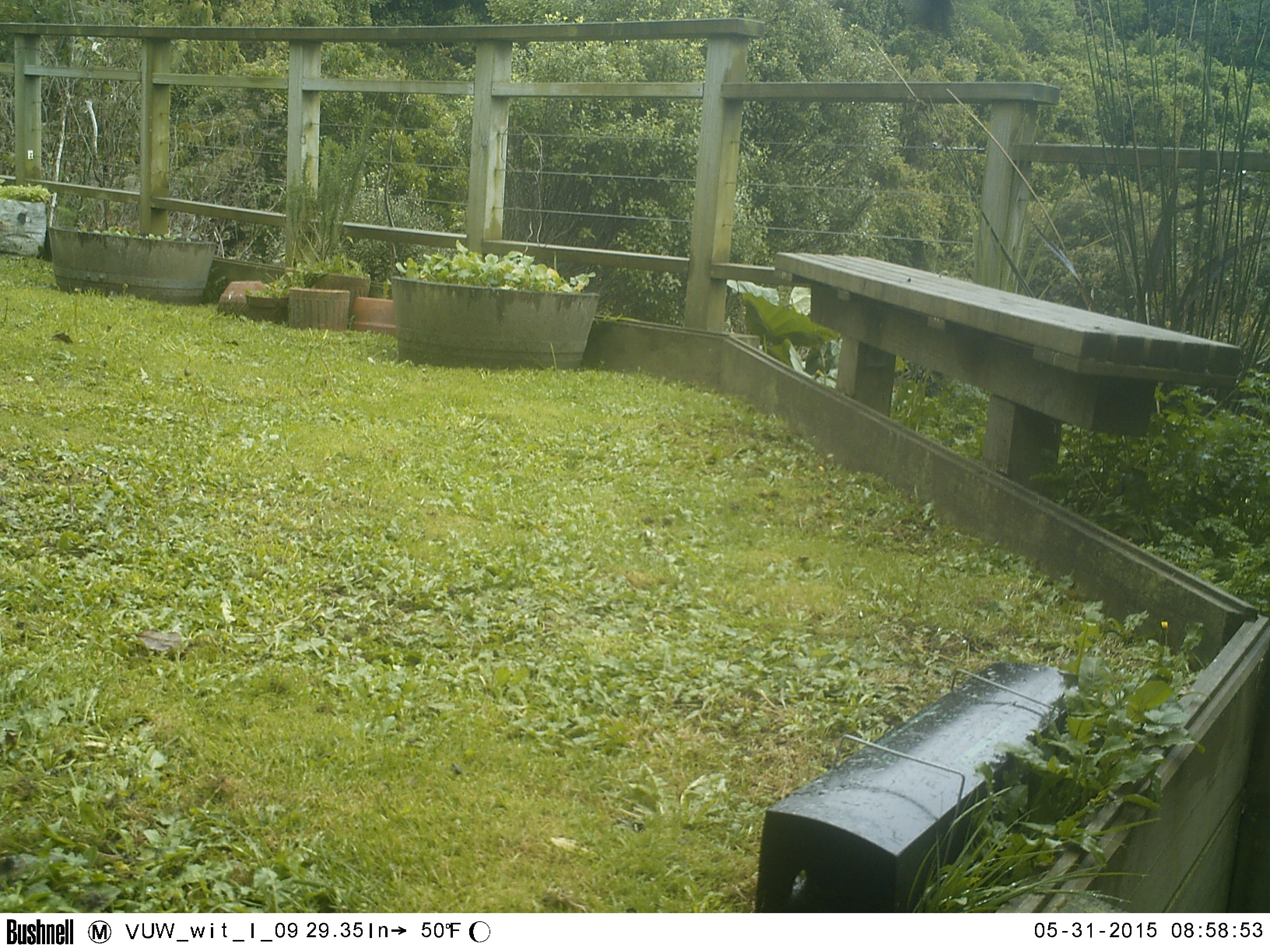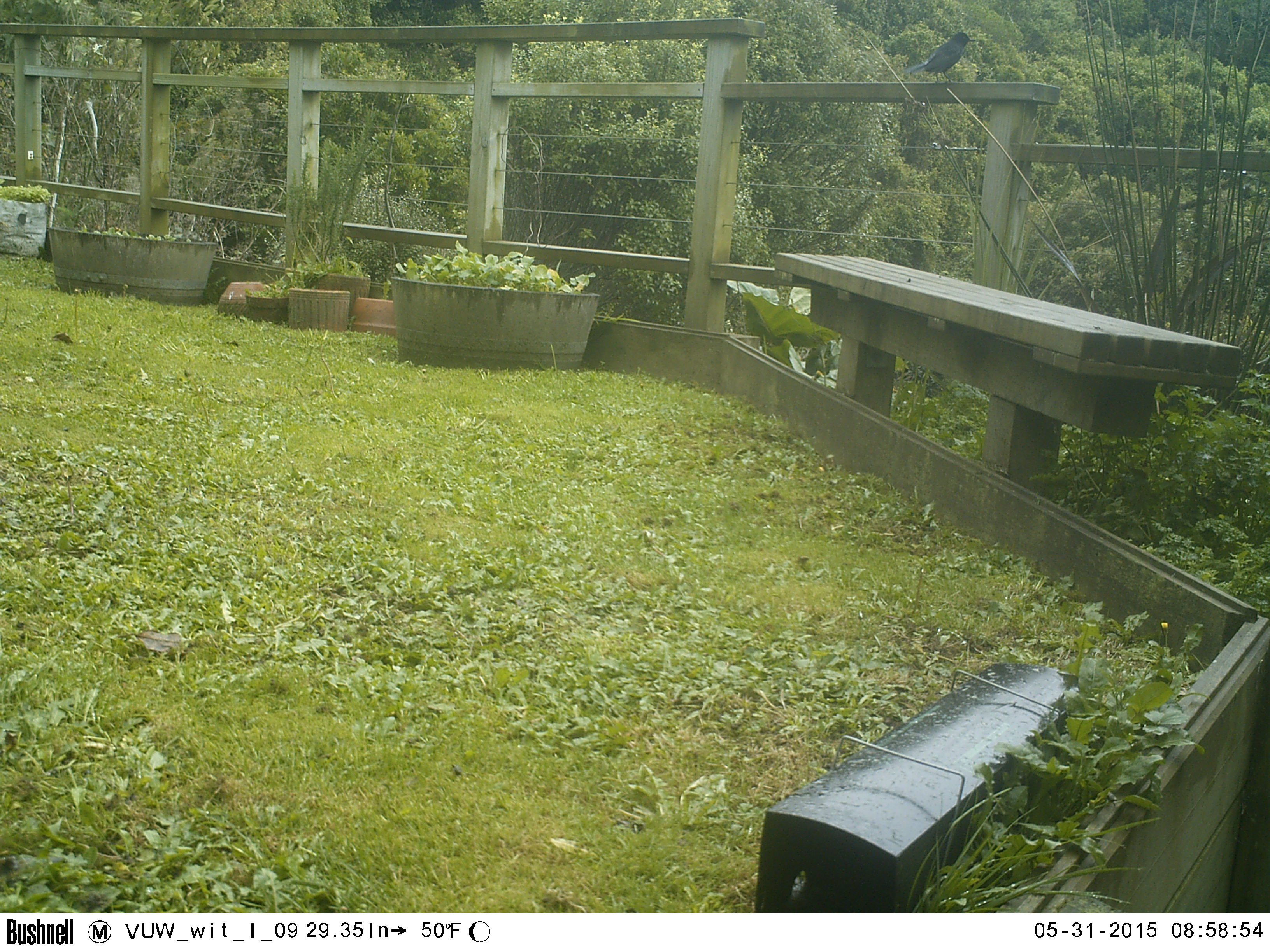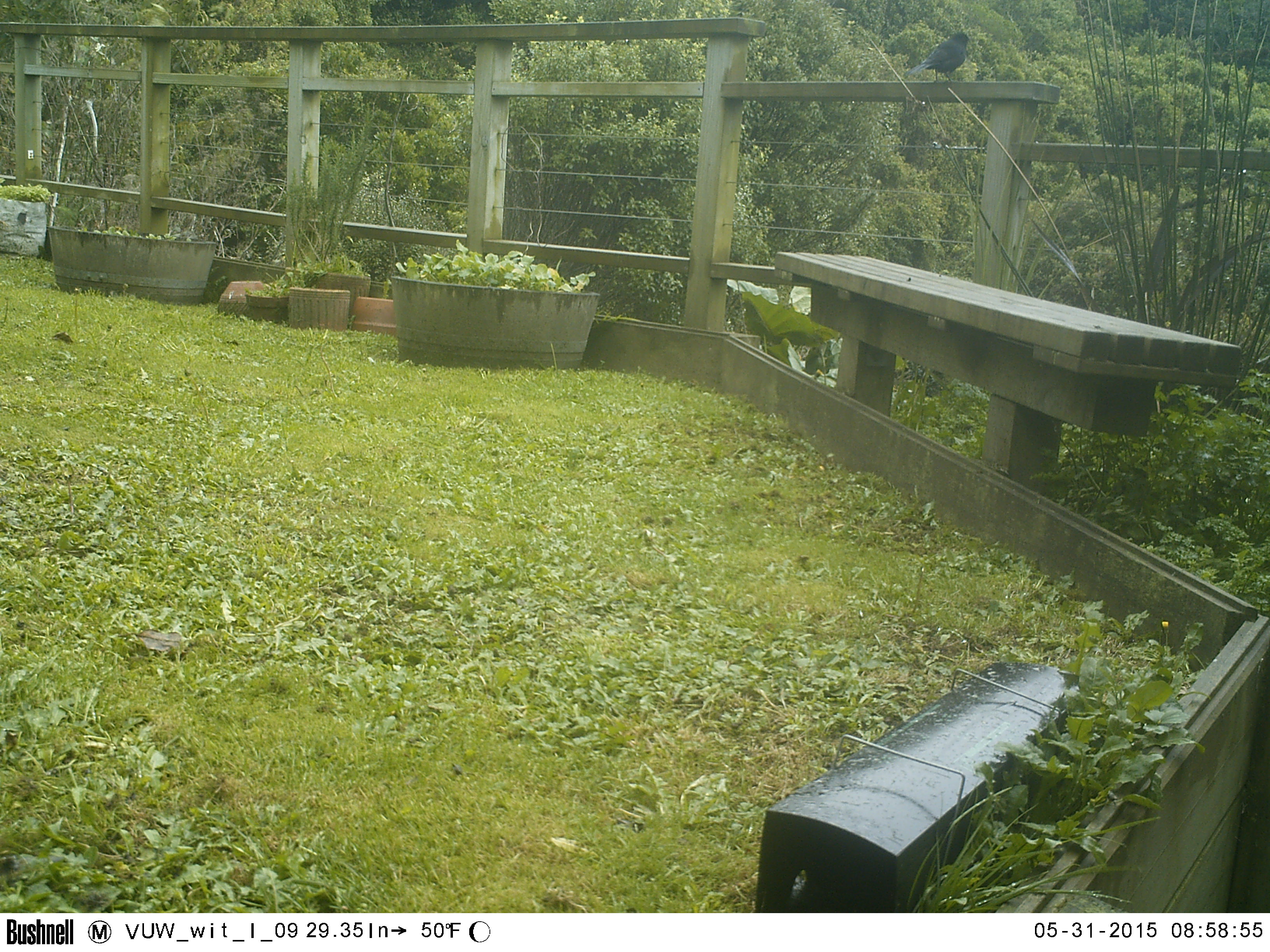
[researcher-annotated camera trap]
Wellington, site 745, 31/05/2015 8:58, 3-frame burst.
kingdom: Animalia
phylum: Chordata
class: Aves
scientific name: Aves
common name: bird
Bird (Aves).